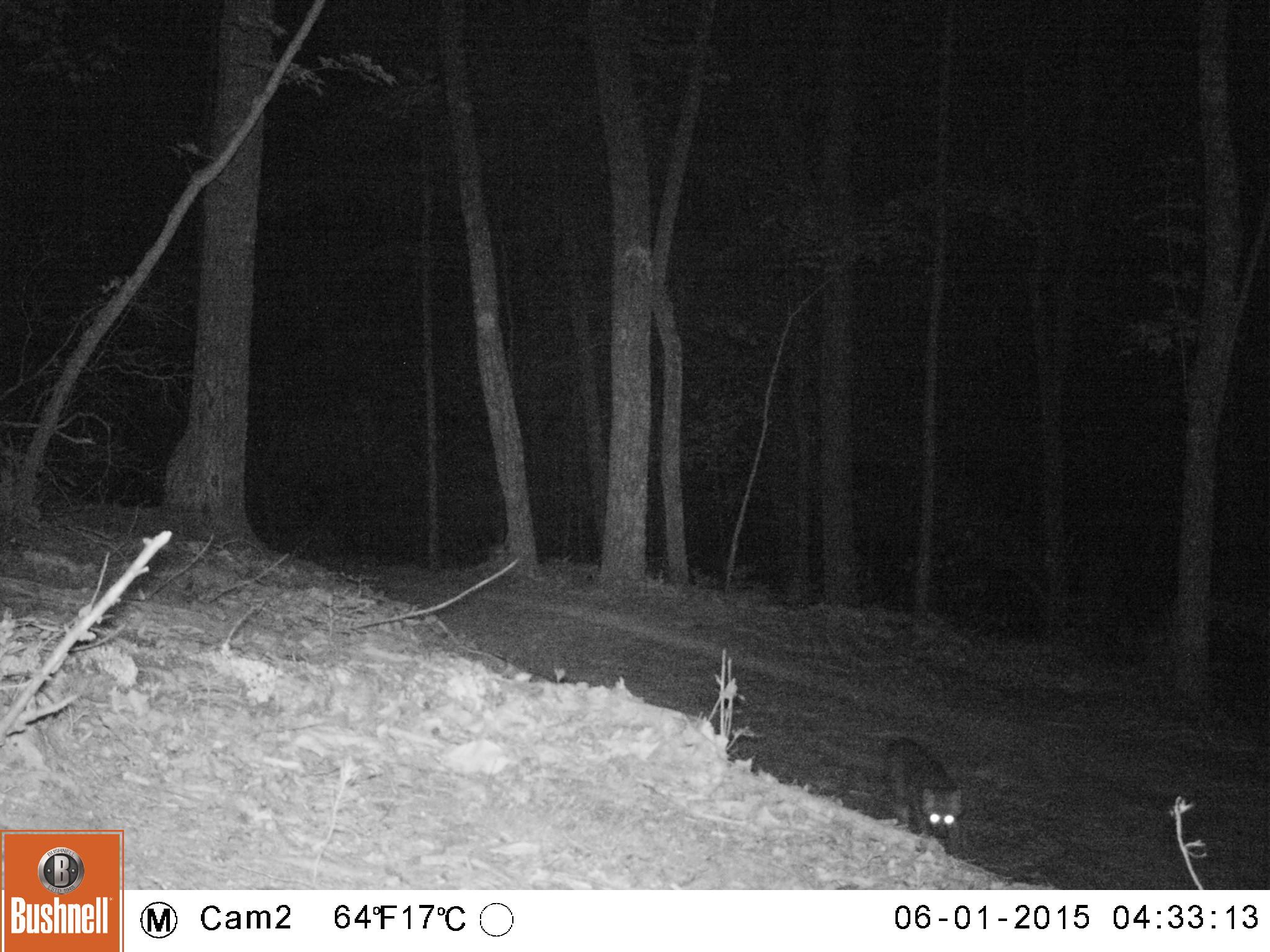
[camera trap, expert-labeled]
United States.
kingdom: Animalia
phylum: Chordata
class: Mammalia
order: Carnivora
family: Canidae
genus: Urocyon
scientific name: Urocyon cinereoargenteus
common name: gray fox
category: Grey Fox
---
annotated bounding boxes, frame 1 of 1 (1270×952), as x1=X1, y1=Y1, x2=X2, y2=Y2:
Grey Fox: x1=874, y1=741, x2=972, y2=861